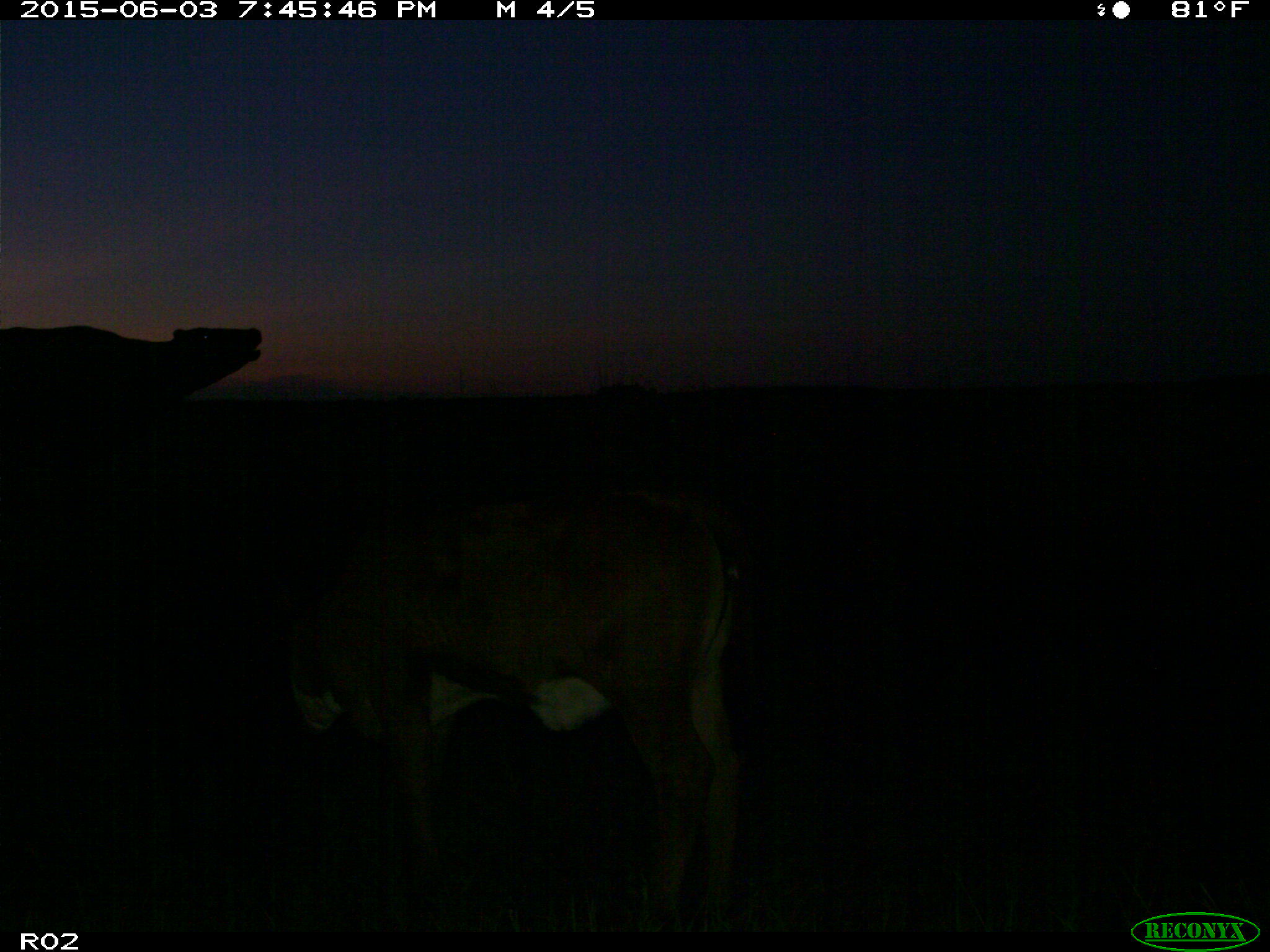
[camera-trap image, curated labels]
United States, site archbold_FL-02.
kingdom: Animalia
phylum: Chordata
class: Mammalia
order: Artiodactyla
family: Bovidae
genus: Bos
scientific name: Bos taurus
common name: domestic cow